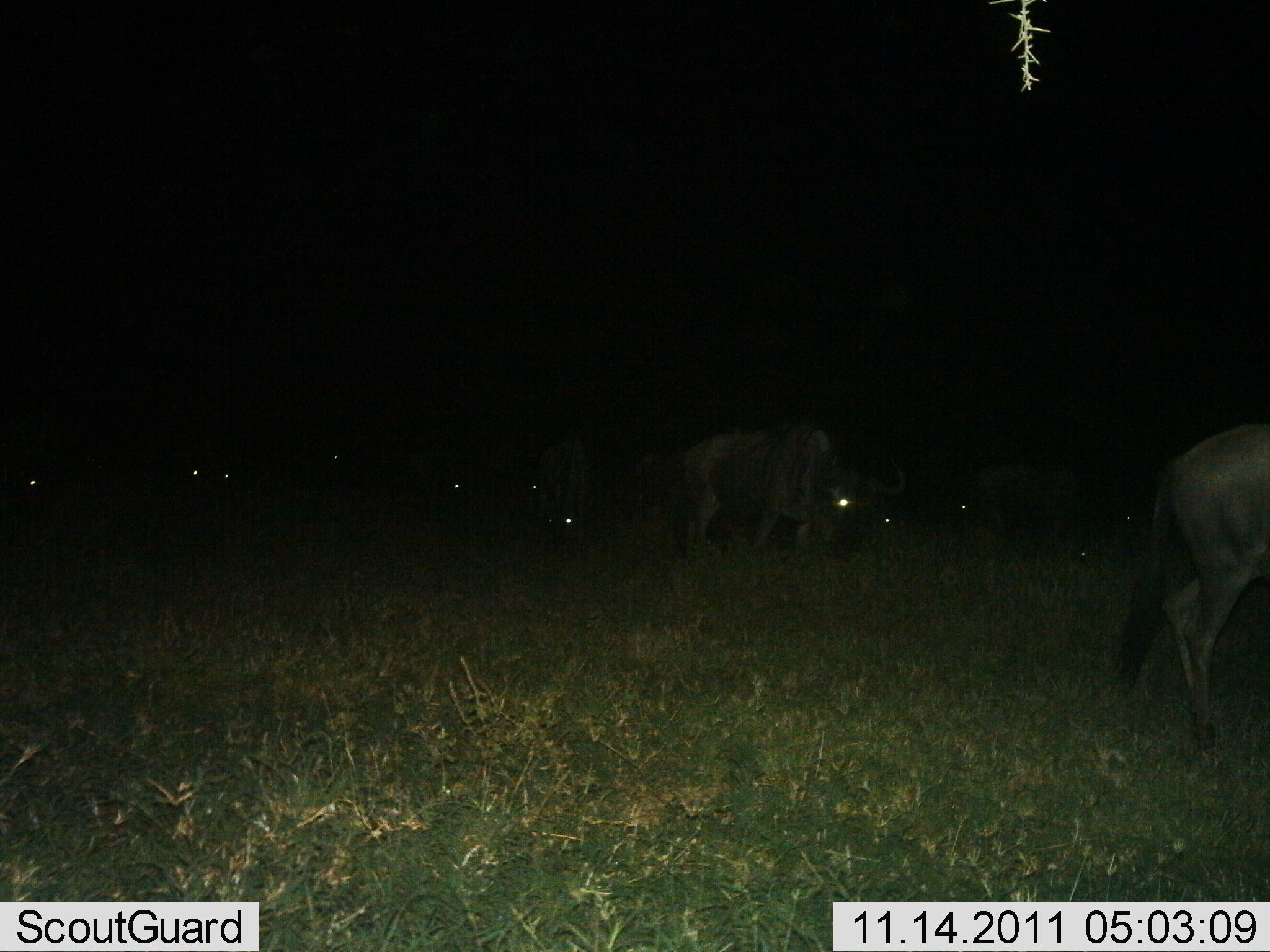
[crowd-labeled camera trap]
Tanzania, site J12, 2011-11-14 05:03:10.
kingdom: Animalia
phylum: Chordata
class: Mammalia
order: Artiodactyla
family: Bovidae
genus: Connochaetes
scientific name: Connochaetes taurinus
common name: blue wildebeest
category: wildebeest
Wildebeest (blue wildebeest) (Connochaetes taurinus), count 11-50. Behavior (volunteer vote fractions): standing 40%, resting 10%, moving 80%, interacting 0%. Young present (vote fraction): 0%. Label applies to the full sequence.